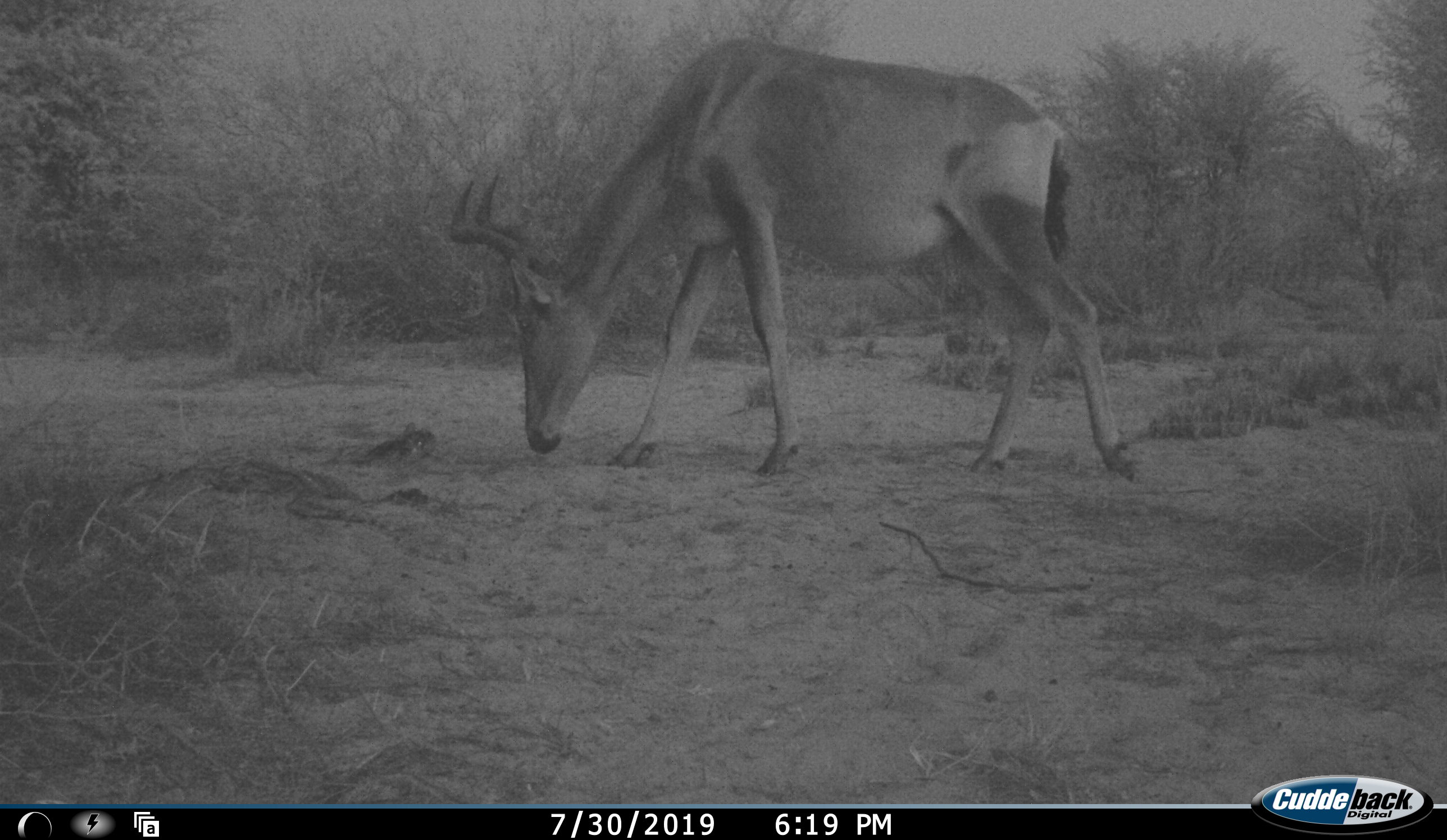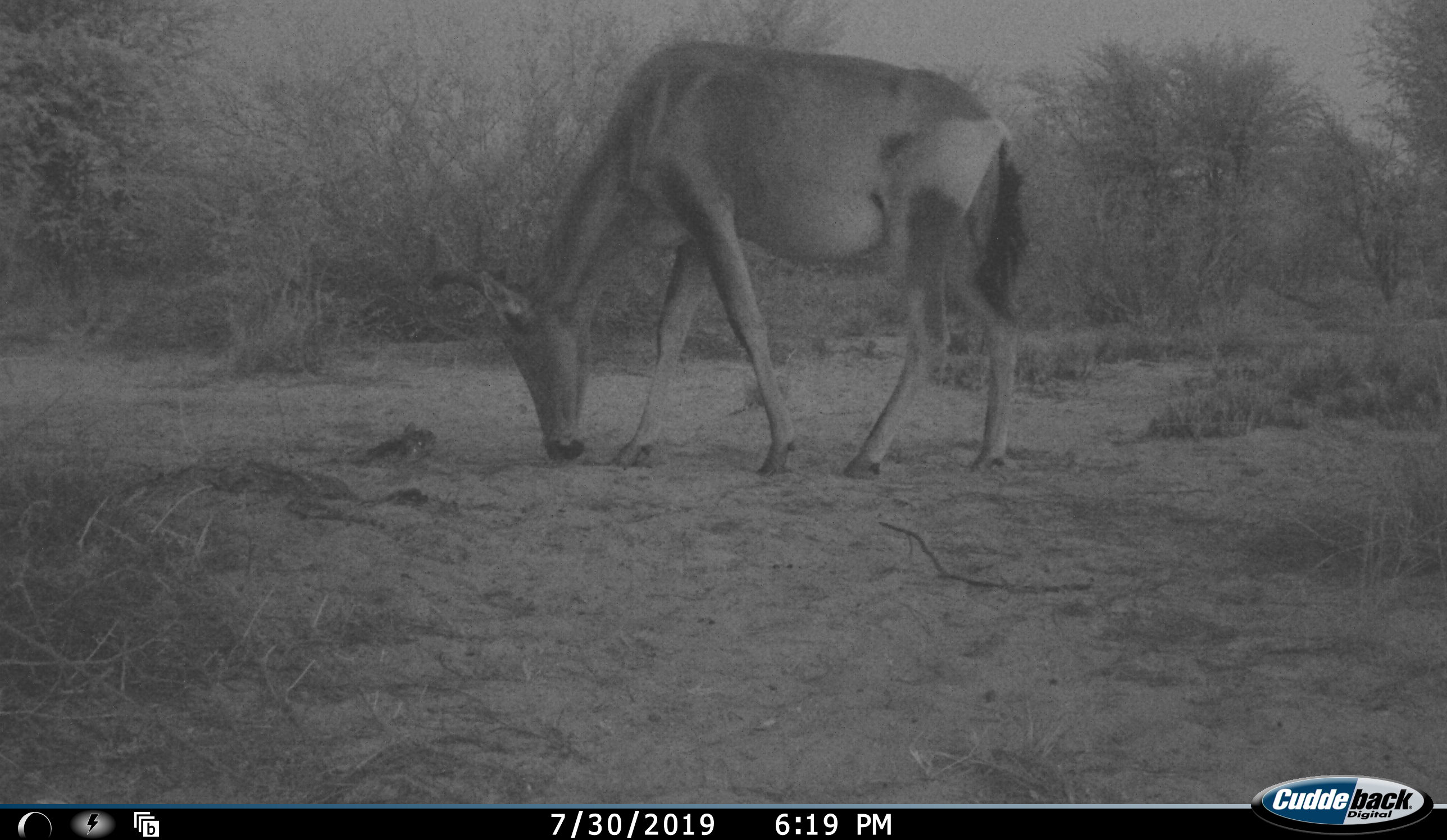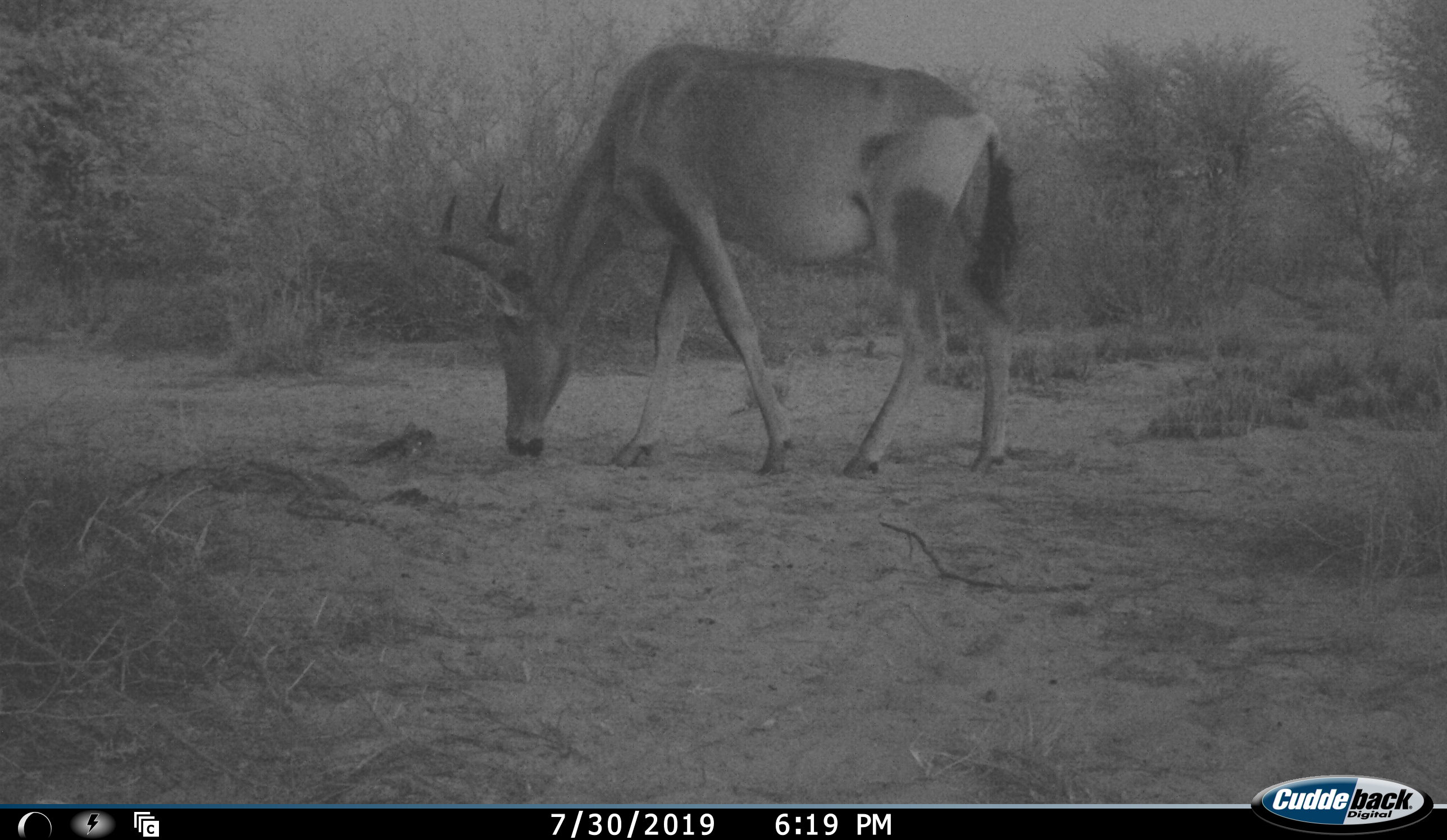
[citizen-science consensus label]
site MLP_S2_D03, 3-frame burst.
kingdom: Animalia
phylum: Chordata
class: Mammalia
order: Artiodactyla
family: Bovidae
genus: Alcelaphus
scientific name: Alcelaphus buselaphus caama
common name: red hartebeest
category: hartebeestred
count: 1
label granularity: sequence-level